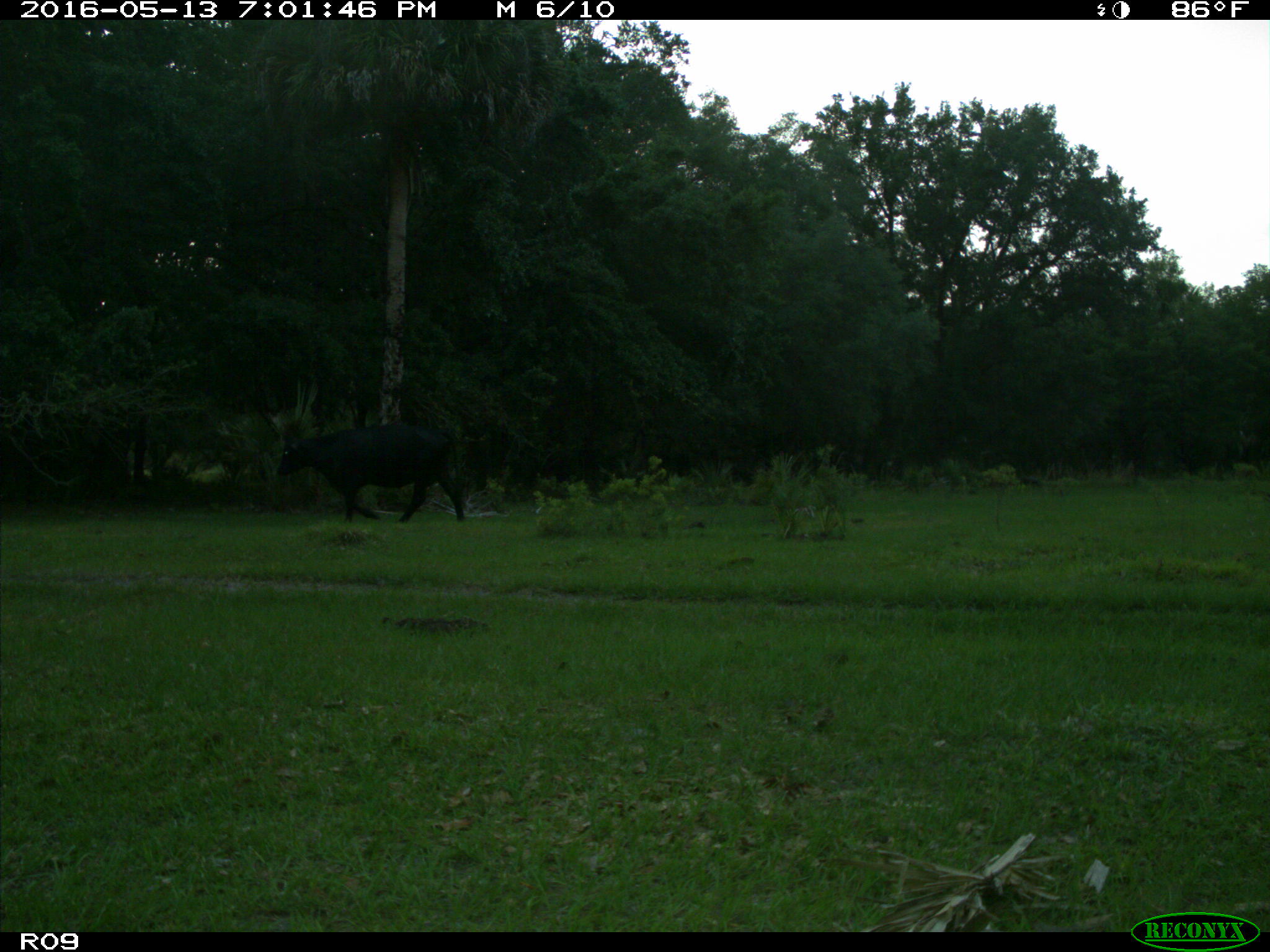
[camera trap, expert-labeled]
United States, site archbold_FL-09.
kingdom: Animalia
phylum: Chordata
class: Mammalia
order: Artiodactyla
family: Bovidae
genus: Bos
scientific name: Bos taurus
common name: domestic cow